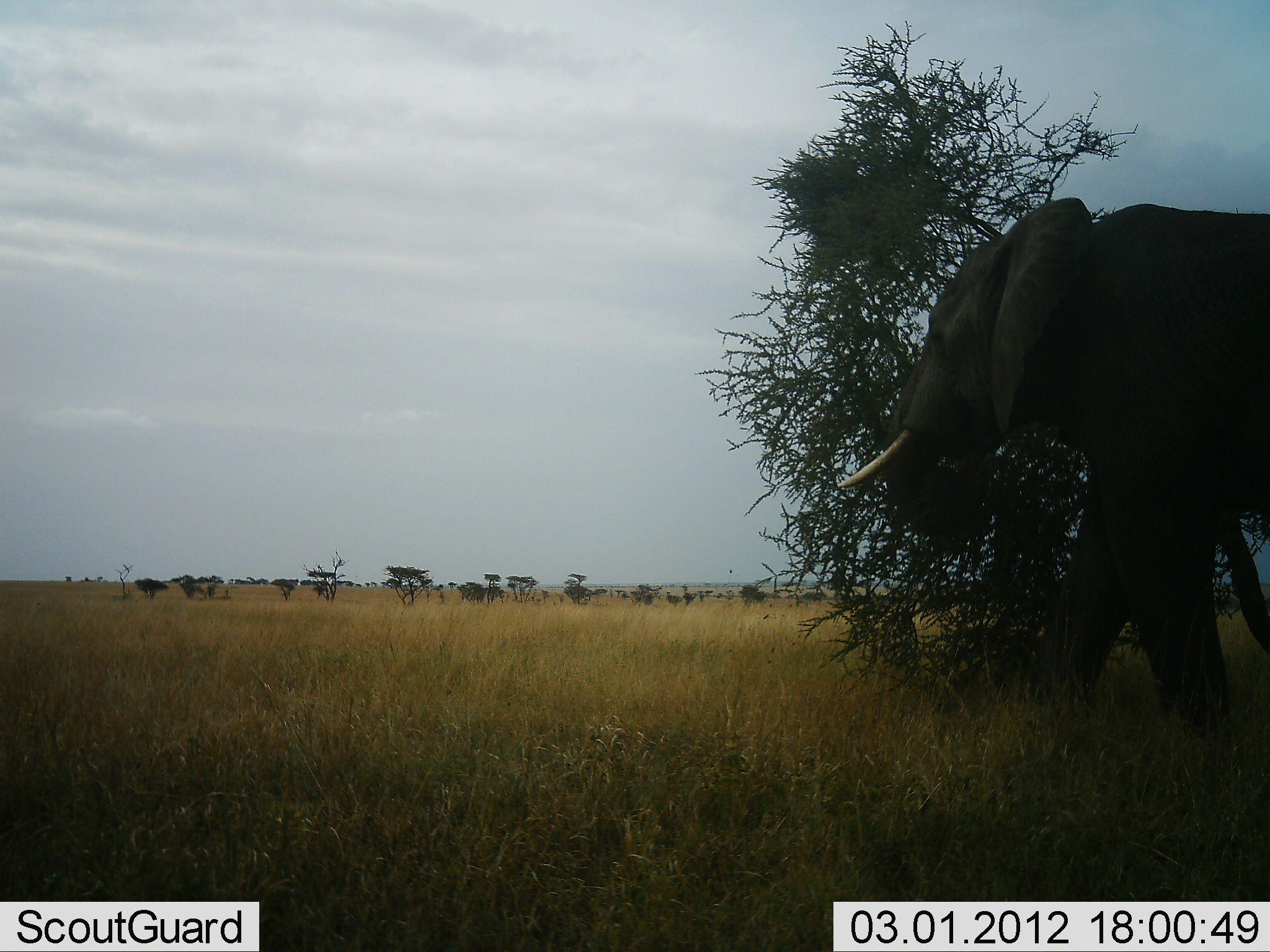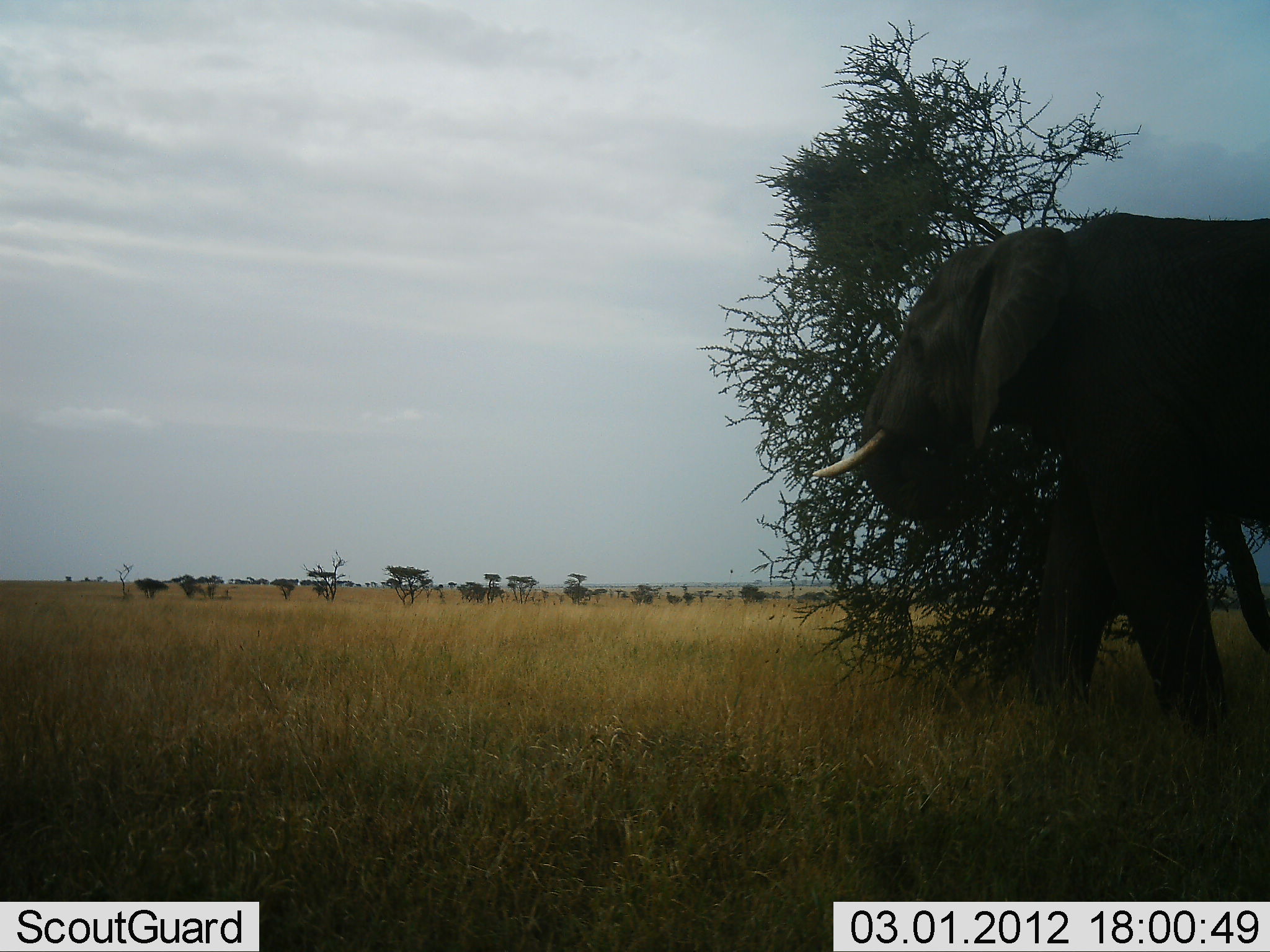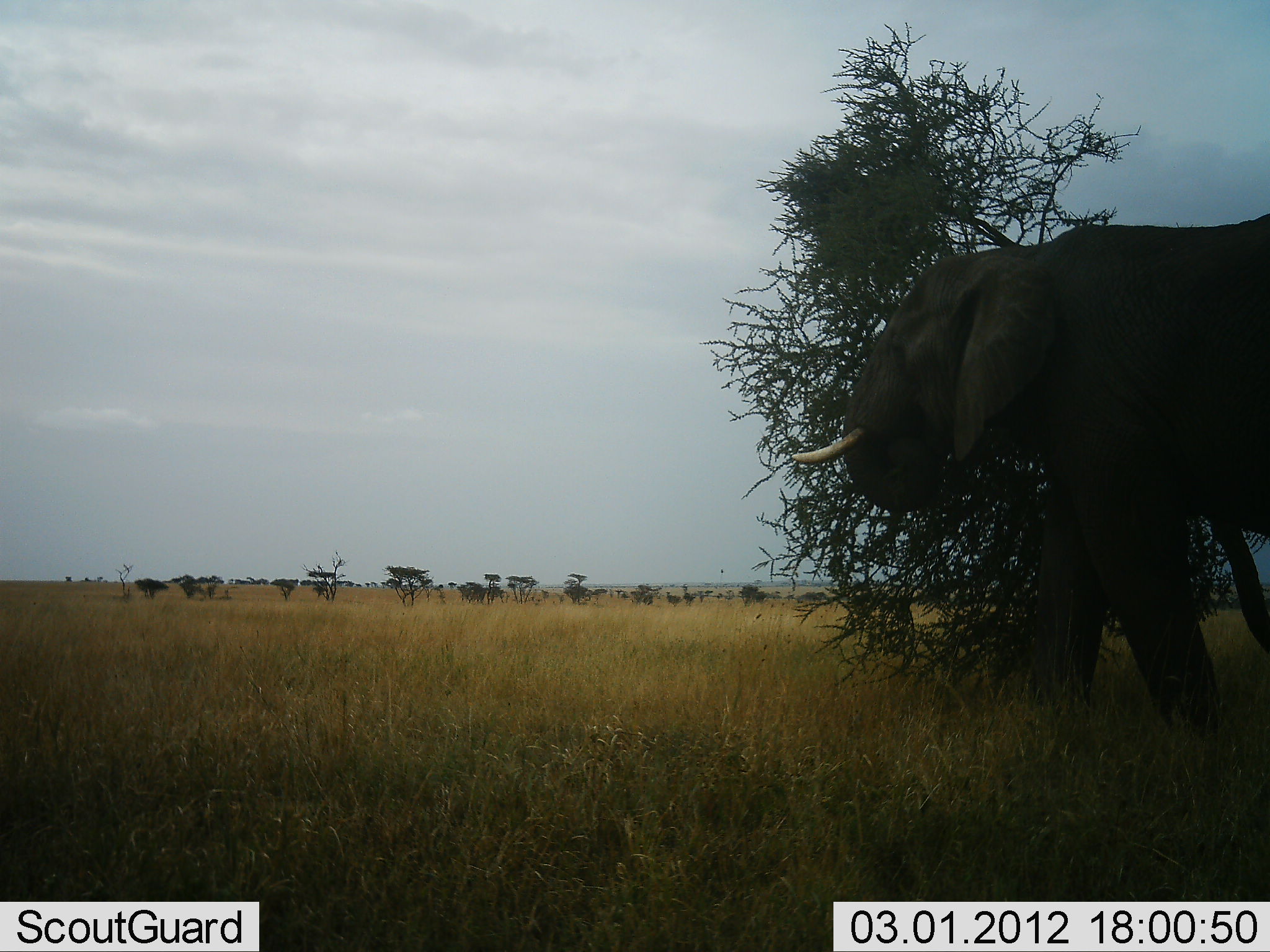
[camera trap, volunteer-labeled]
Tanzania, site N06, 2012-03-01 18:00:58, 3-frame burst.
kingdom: Animalia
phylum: Chordata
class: Mammalia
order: Proboscidea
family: Elephantidae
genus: Loxodonta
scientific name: Loxodonta africana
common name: african bush elephant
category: elephant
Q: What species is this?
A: Elephant (african bush elephant) (Loxodonta africana).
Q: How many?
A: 1.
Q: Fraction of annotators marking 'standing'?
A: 27%.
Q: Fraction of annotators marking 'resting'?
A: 0%.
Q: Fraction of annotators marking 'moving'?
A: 18%.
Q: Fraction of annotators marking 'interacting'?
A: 5%.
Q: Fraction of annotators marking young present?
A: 0%.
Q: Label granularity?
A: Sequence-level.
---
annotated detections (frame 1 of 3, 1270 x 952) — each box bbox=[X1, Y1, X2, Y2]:
animal: bbox=[841, 195, 1270, 735]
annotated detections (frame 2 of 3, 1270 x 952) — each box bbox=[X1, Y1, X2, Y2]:
animal: bbox=[811, 213, 1270, 734]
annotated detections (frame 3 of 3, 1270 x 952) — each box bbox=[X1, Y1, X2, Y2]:
animal: bbox=[790, 213, 1270, 735]